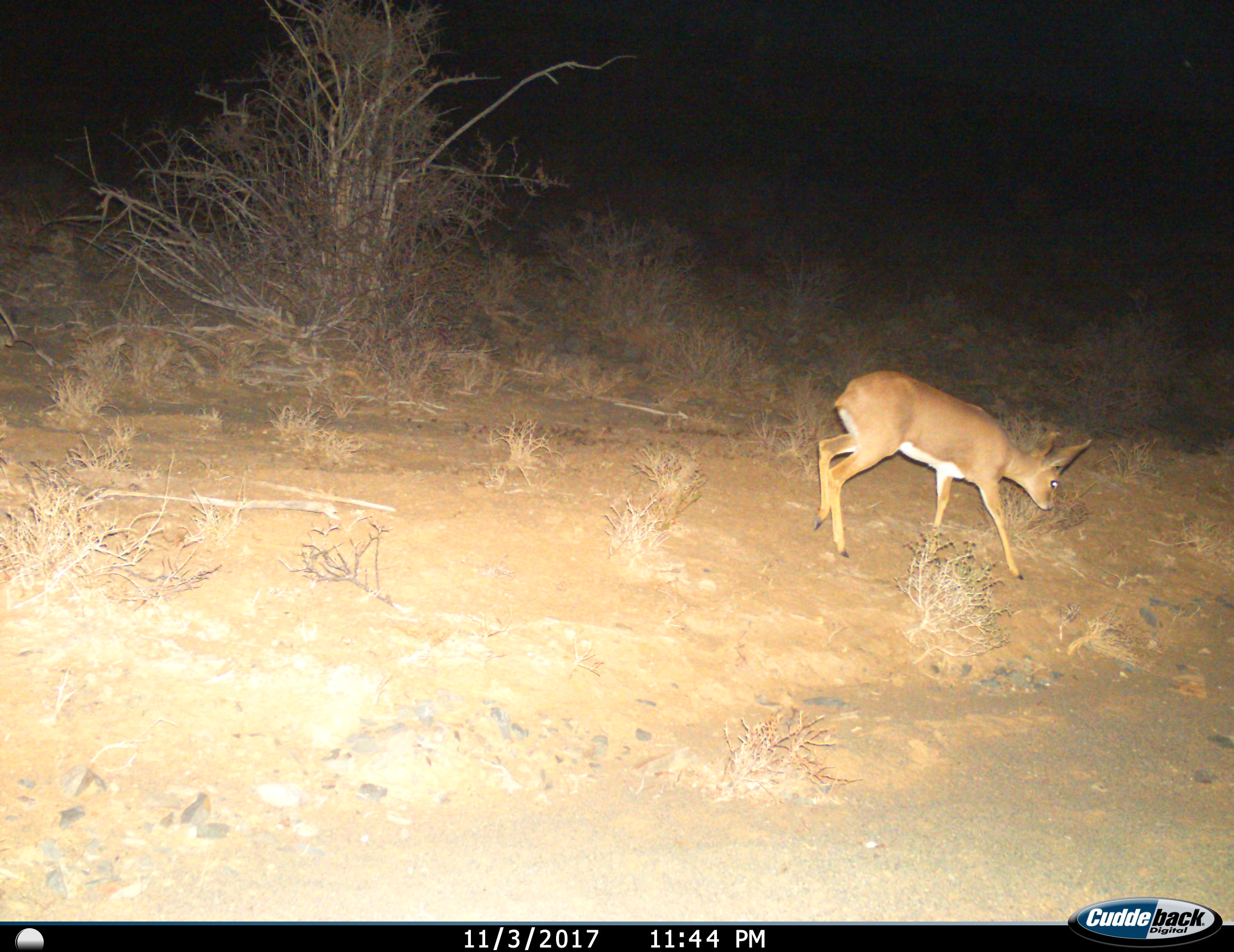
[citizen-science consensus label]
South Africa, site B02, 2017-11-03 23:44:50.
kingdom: Animalia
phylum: Chordata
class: Mammalia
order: Artiodactyla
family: Bovidae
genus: Raphicerus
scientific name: Raphicerus campestris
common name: steenbok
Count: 1.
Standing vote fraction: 33%.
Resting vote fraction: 0%.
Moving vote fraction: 83%.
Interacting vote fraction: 0%.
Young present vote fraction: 0%.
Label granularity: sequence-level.